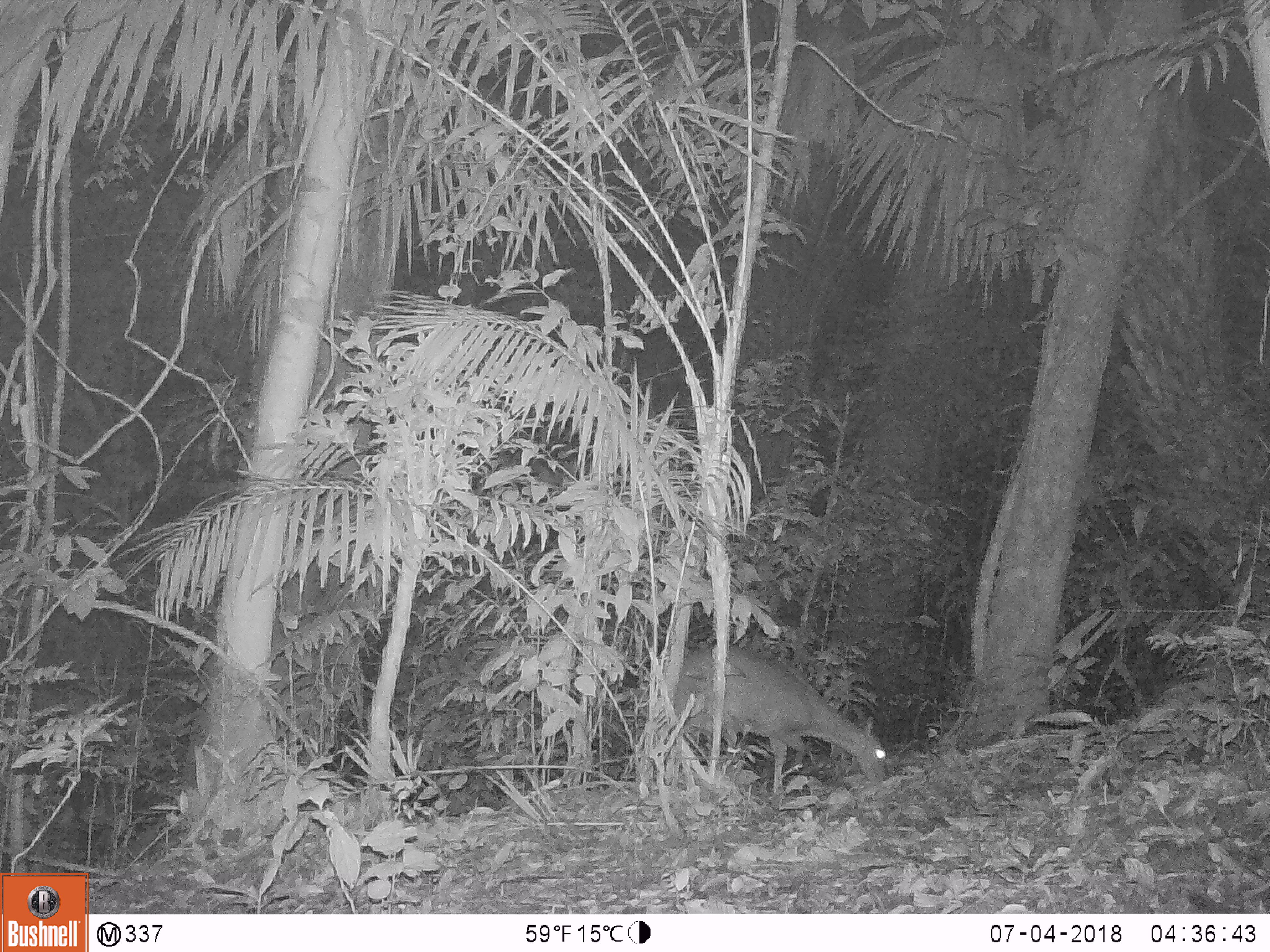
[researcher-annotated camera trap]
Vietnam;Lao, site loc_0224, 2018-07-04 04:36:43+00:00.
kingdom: Animalia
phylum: Chordata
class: Mammalia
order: Artiodactyla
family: Cervidae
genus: Muntiacus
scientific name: Muntiacus vuquangensis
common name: large-antlered muntjac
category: large antlered muntjac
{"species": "large antlered muntjac (large-antlered muntjac) (Muntiacus vuquangensis)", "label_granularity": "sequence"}